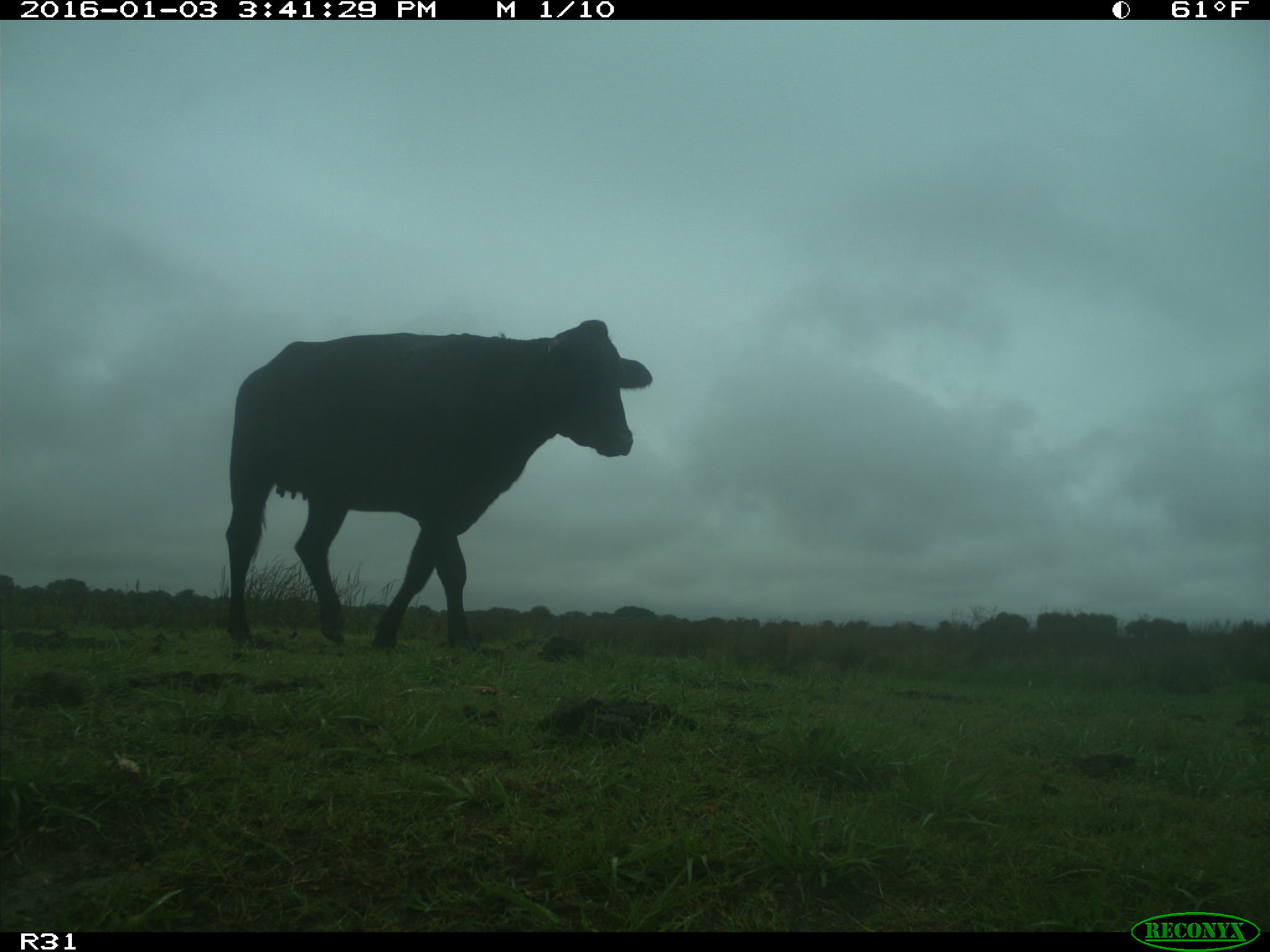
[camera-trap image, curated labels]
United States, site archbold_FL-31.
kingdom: Animalia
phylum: Chordata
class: Mammalia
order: Artiodactyla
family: Bovidae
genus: Bos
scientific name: Bos taurus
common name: domestic cow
Bos taurus (domestic cow).